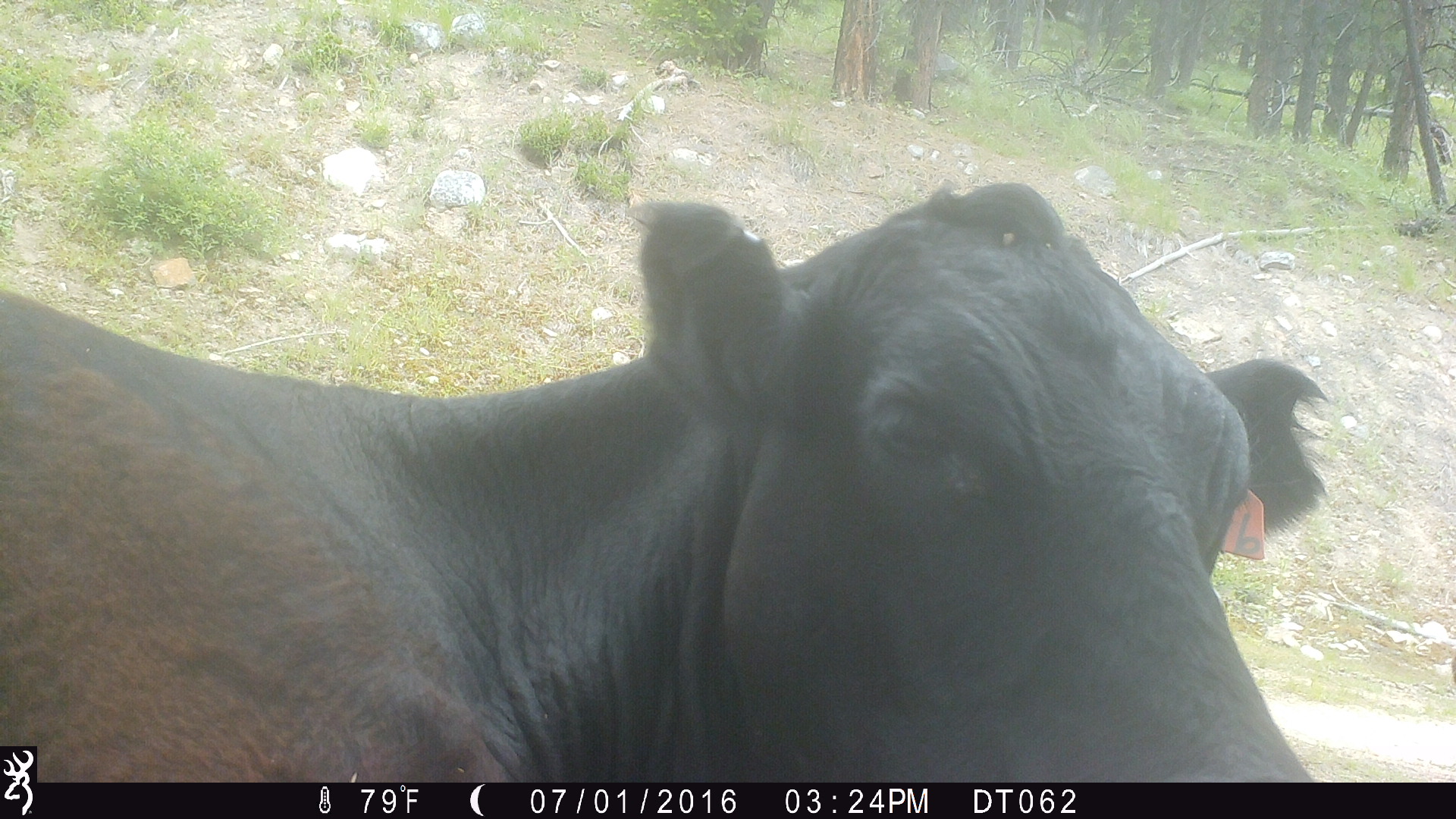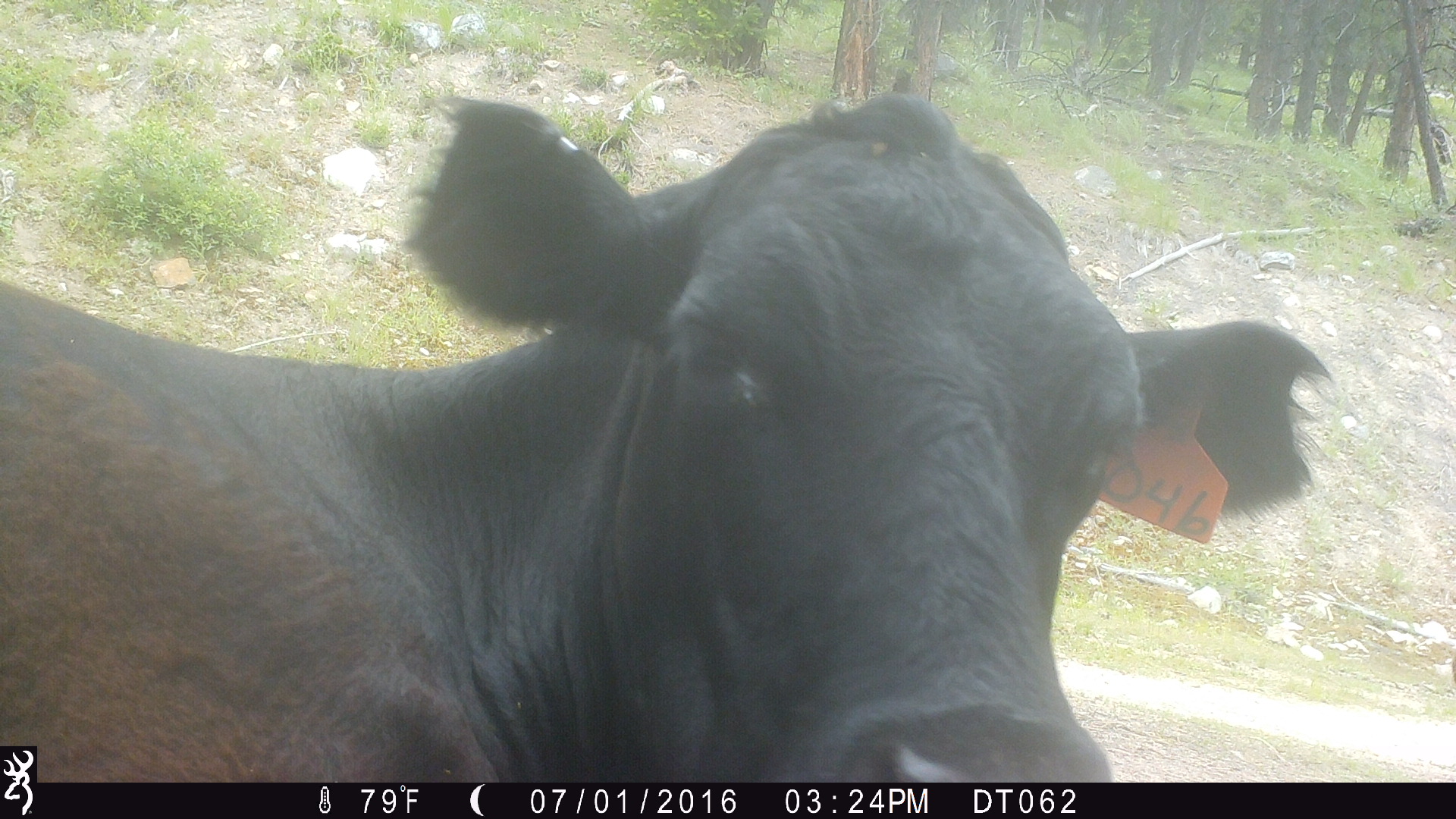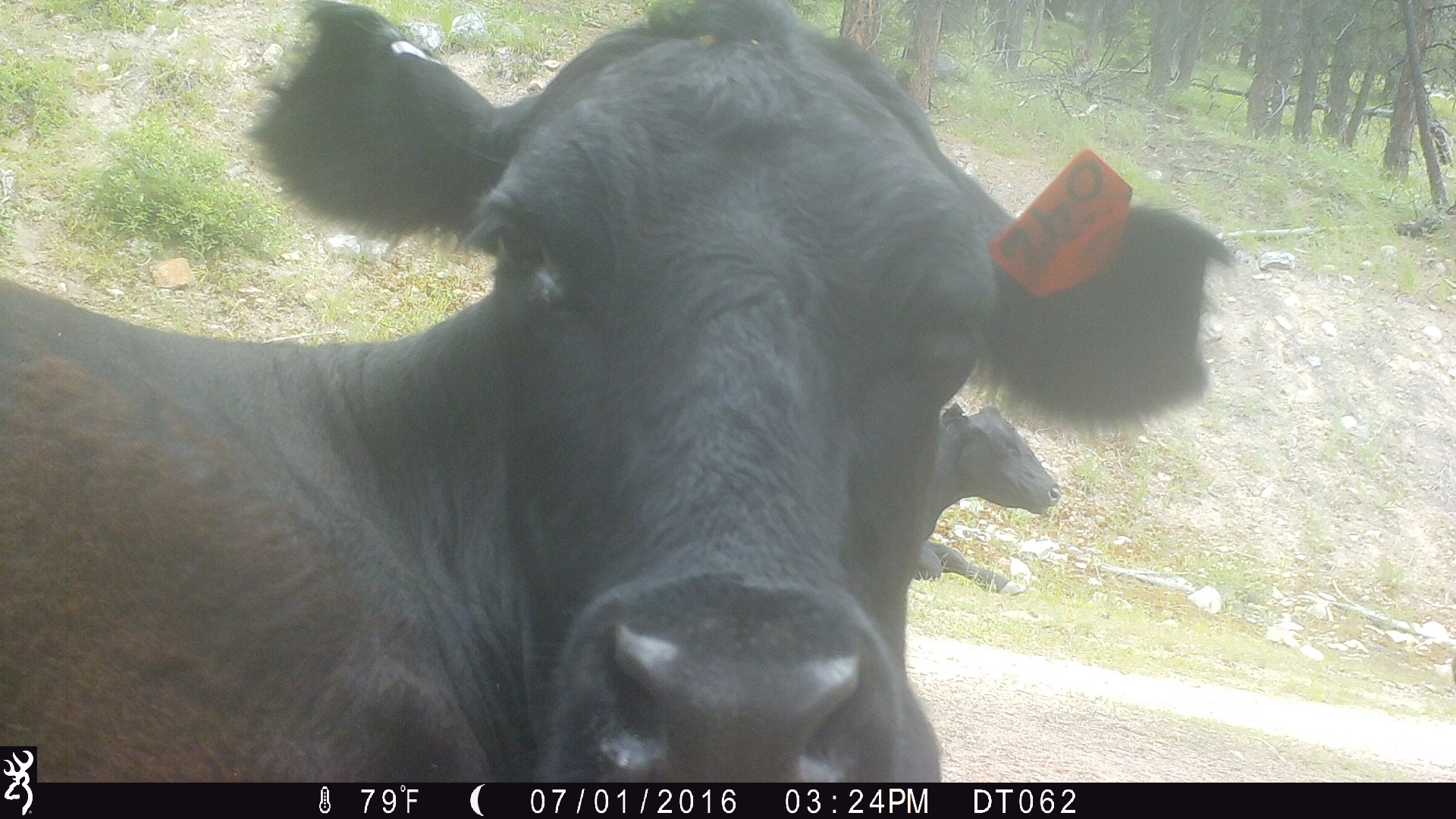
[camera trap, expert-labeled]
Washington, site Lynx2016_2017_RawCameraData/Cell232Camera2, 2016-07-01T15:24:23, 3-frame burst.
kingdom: Animalia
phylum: Chordata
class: Mammalia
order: Artiodactyla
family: Bovidae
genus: Bos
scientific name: Bos taurus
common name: domestic cattle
Domestic cattle (Bos taurus). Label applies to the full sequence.